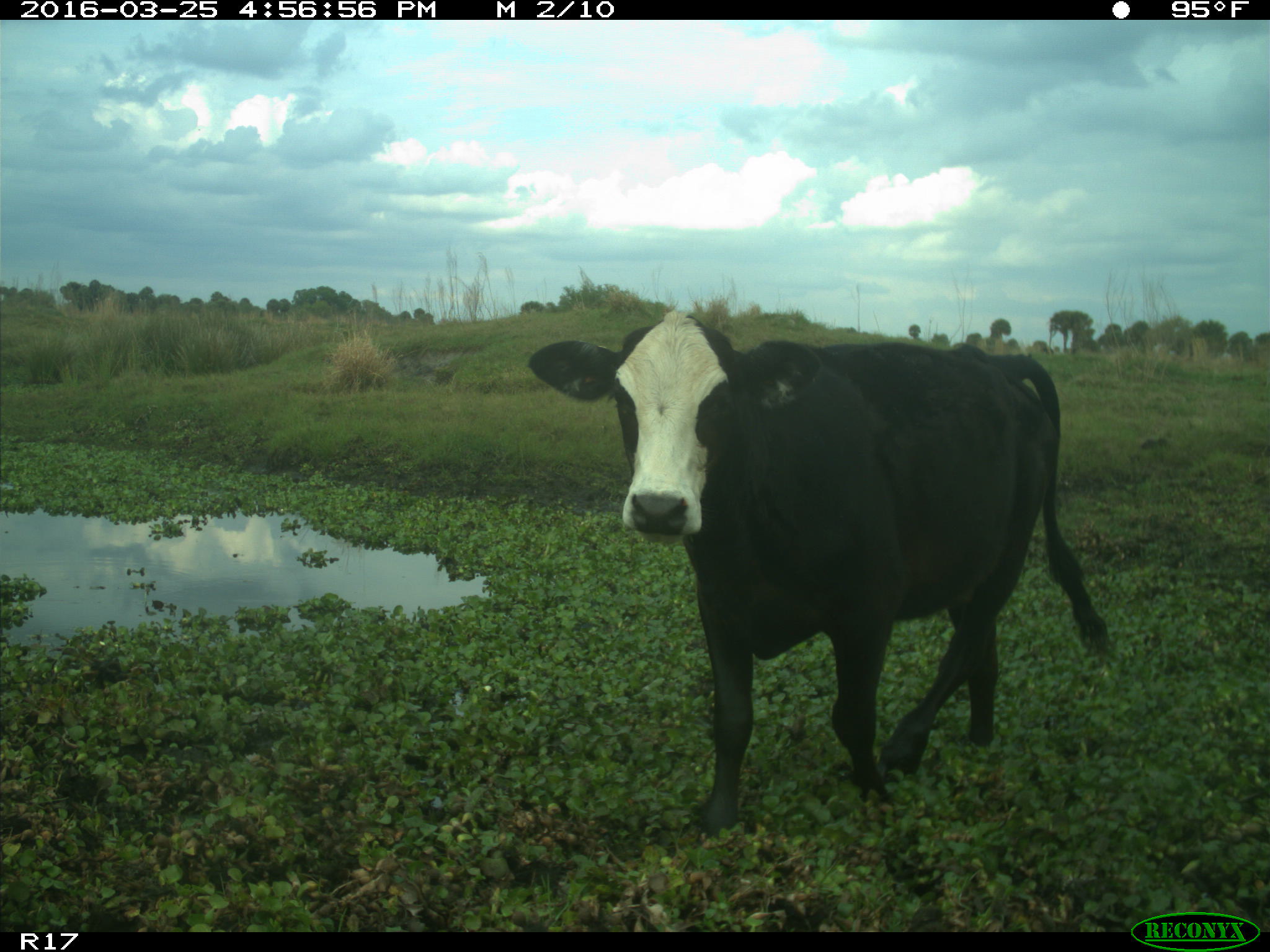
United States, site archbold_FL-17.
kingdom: Animalia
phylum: Chordata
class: Mammalia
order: Artiodactyla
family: Bovidae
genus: Bos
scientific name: Bos taurus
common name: domestic cow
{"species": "Bos taurus (domestic cow)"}